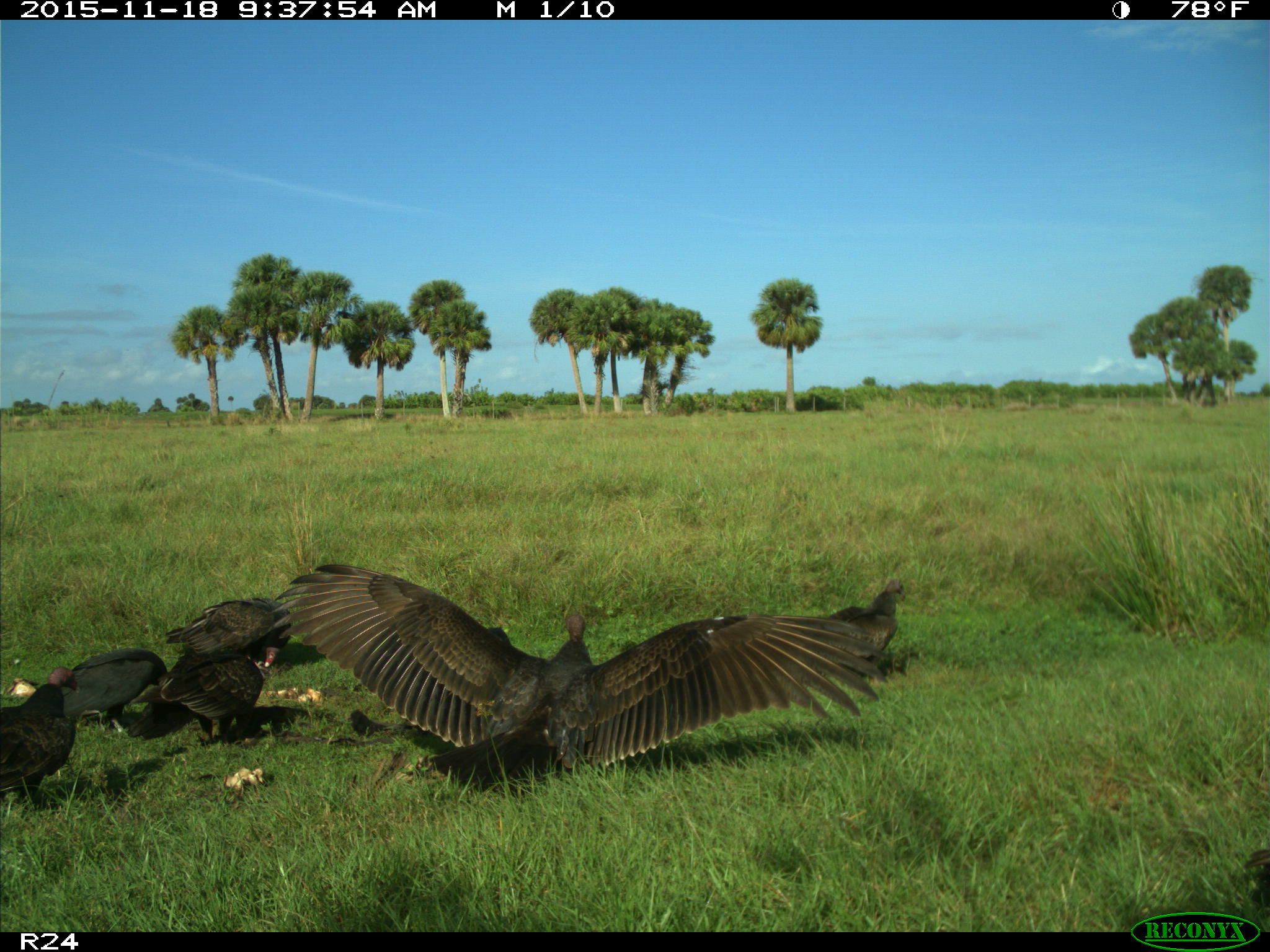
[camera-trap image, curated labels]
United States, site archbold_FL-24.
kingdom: Animalia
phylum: Chordata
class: Aves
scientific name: Aves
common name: birds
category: unidentified bird